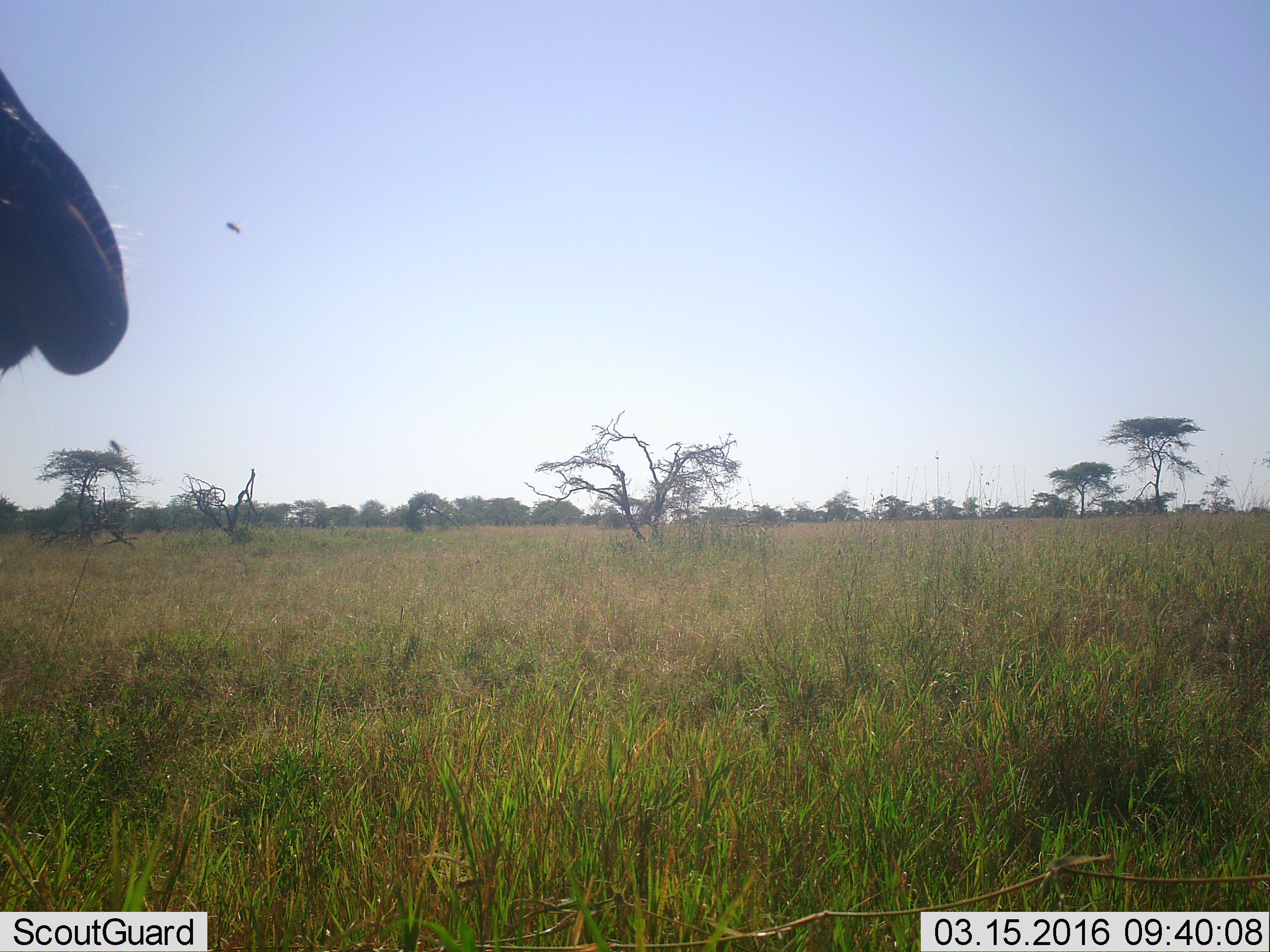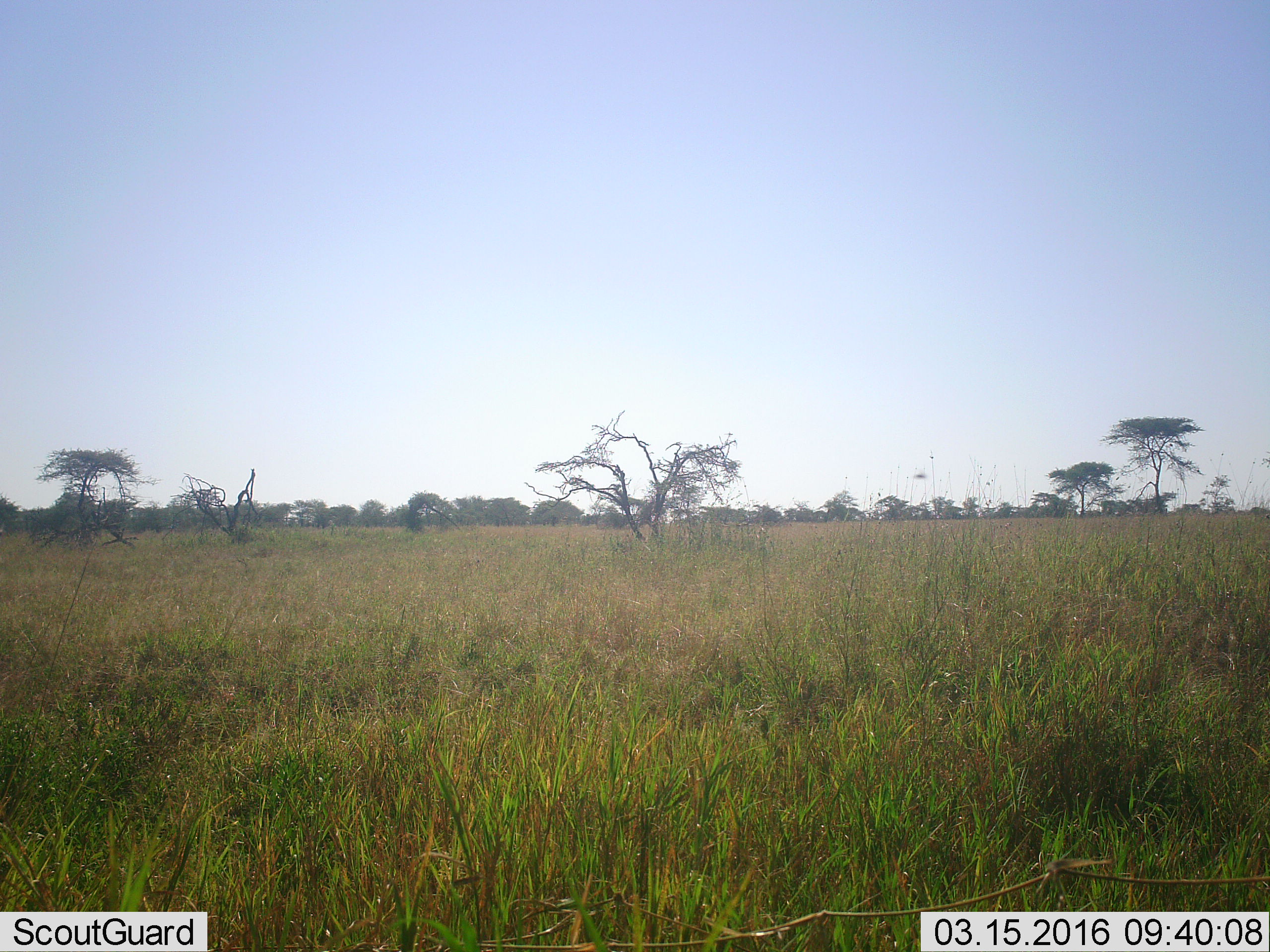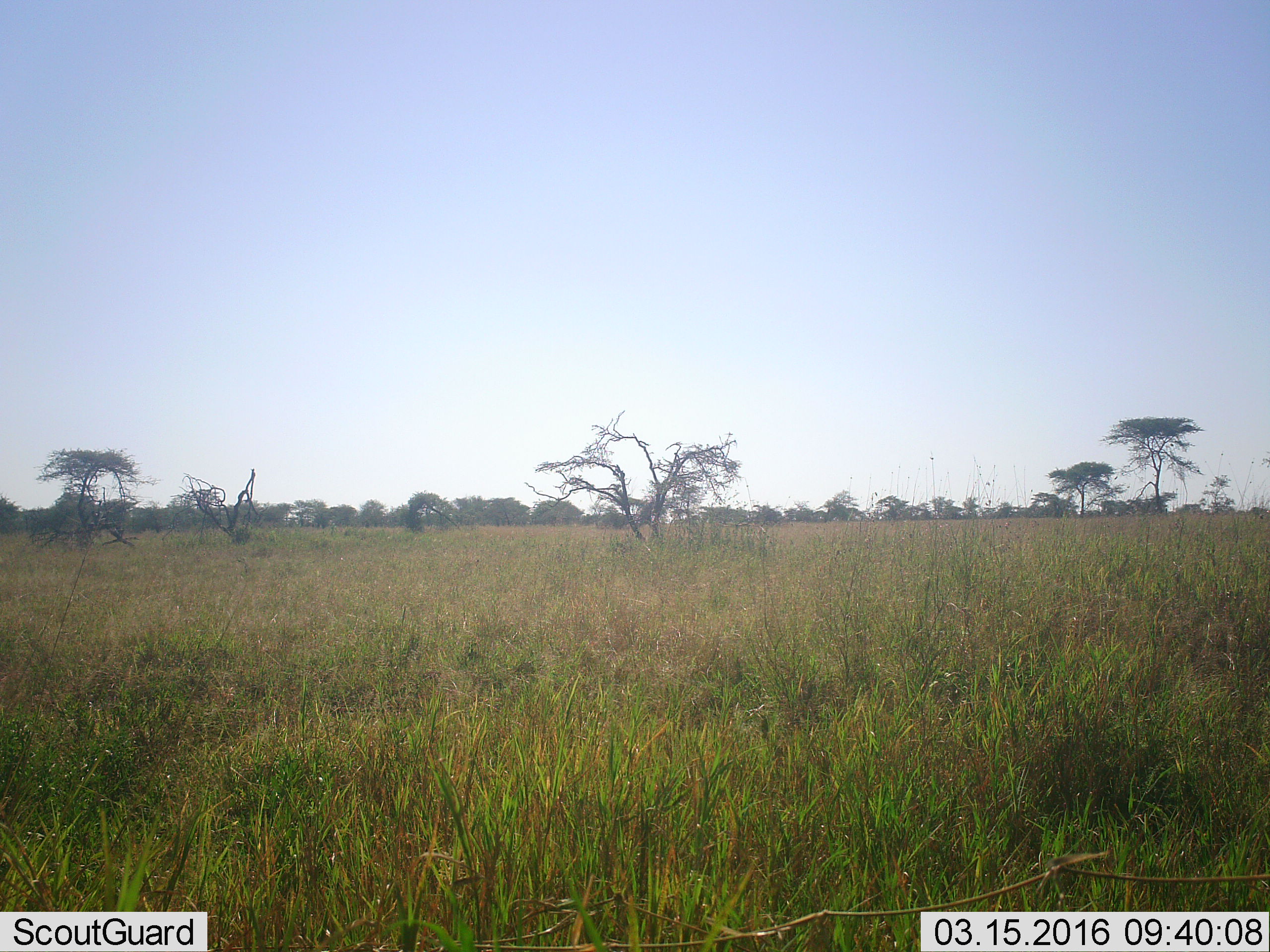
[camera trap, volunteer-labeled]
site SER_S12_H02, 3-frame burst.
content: unidentified animal